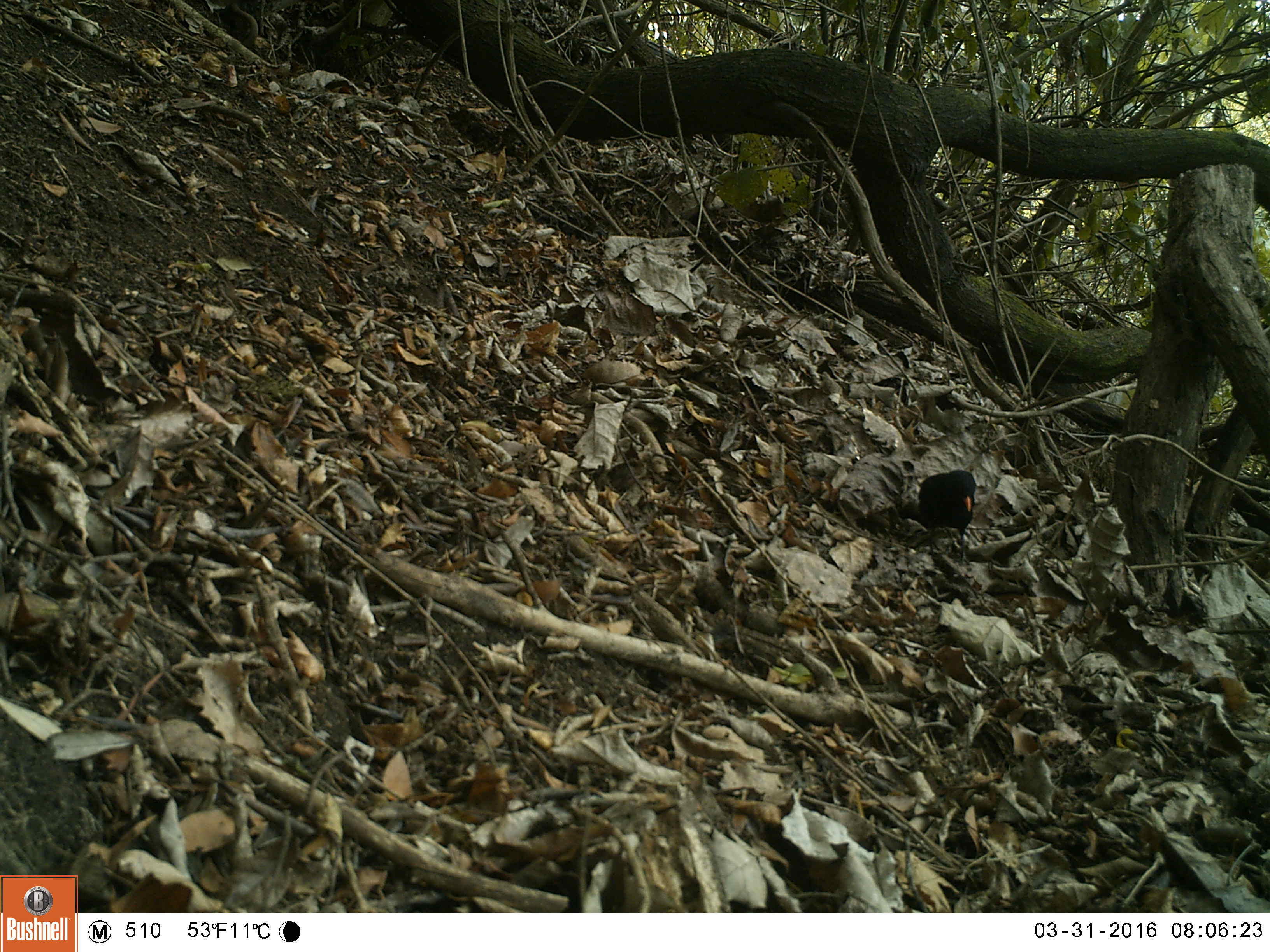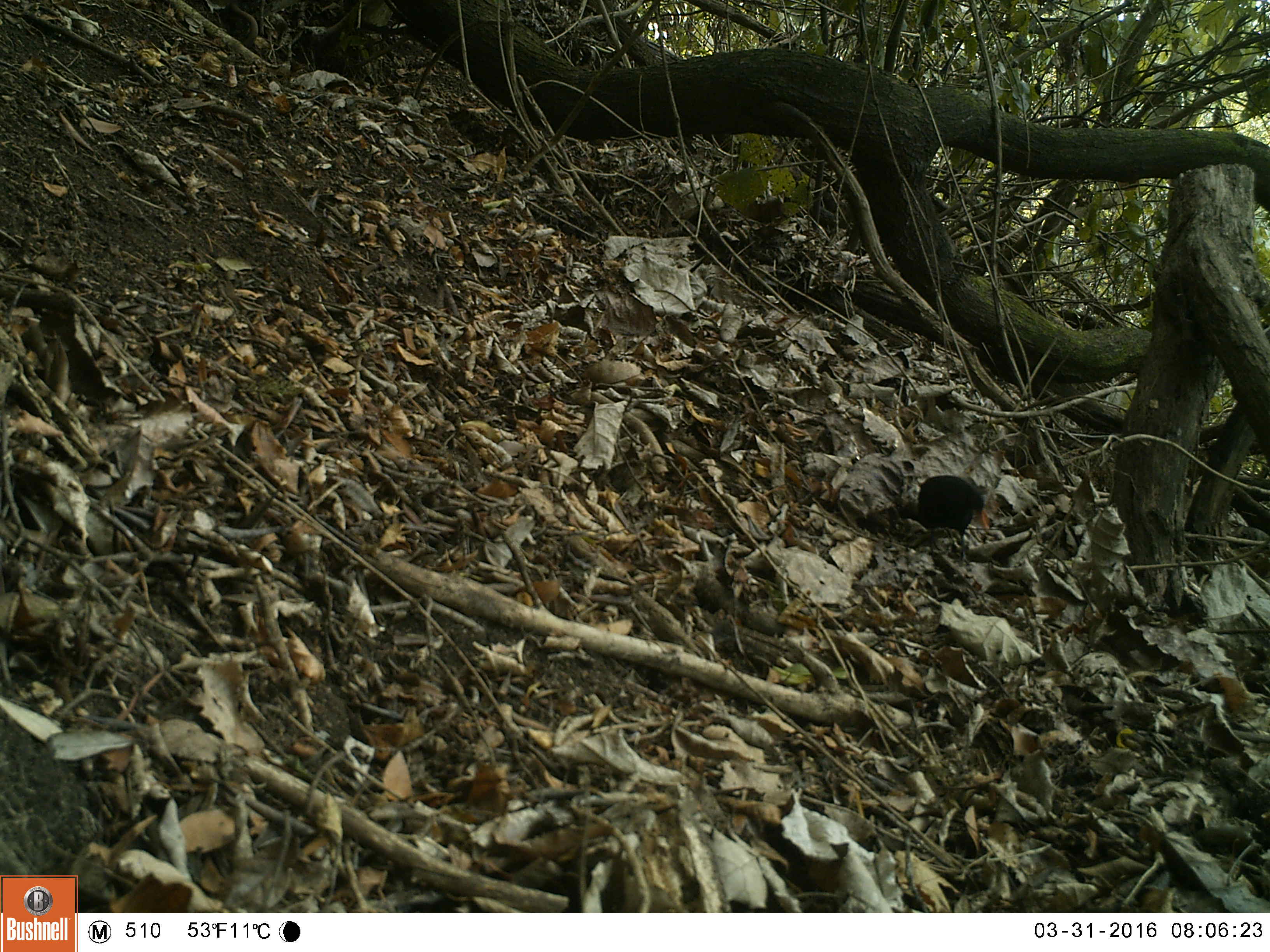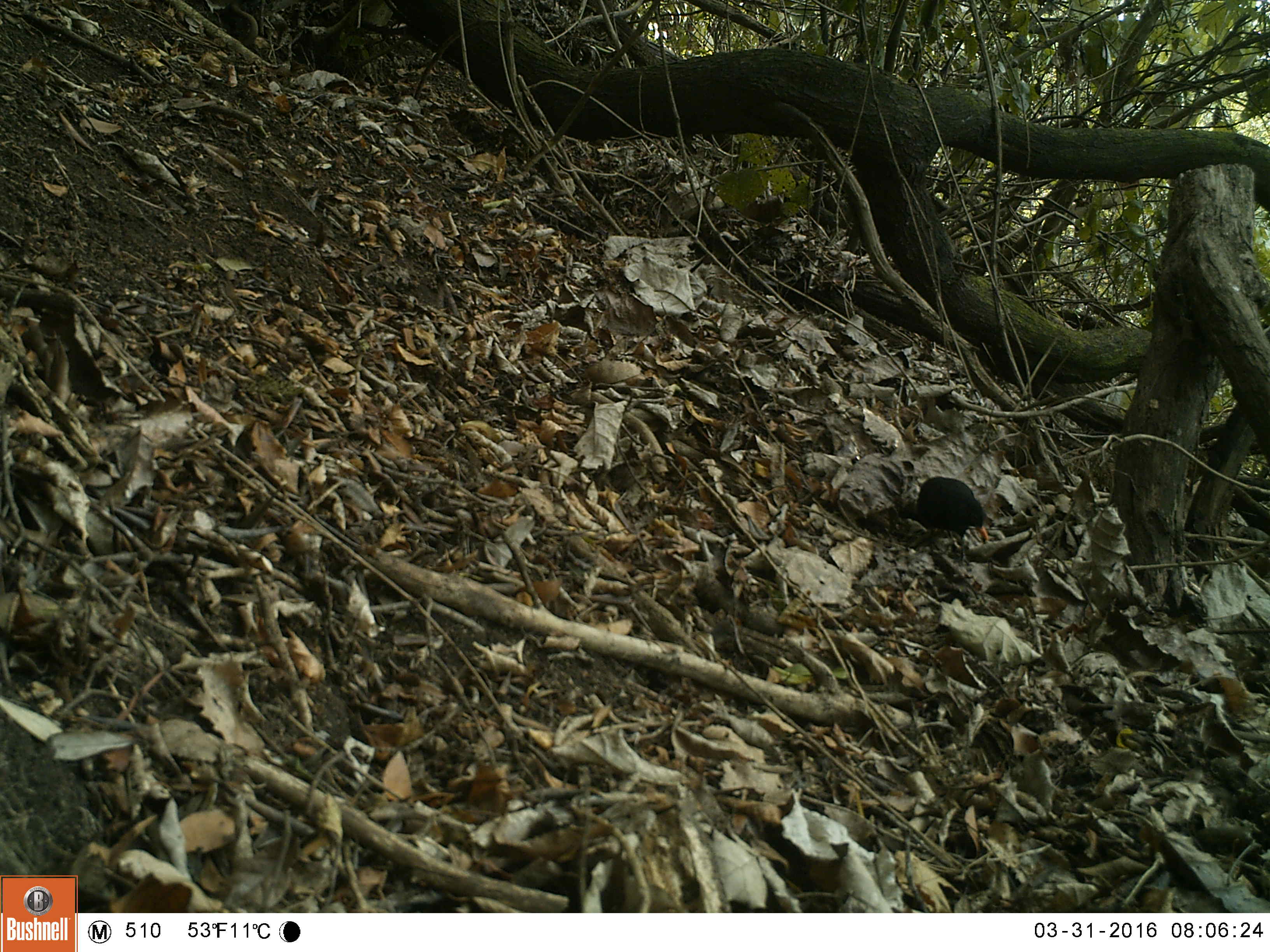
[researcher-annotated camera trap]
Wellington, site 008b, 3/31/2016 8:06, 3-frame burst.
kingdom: Animalia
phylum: Chordata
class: Aves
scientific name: Aves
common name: bird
Bird (Aves).